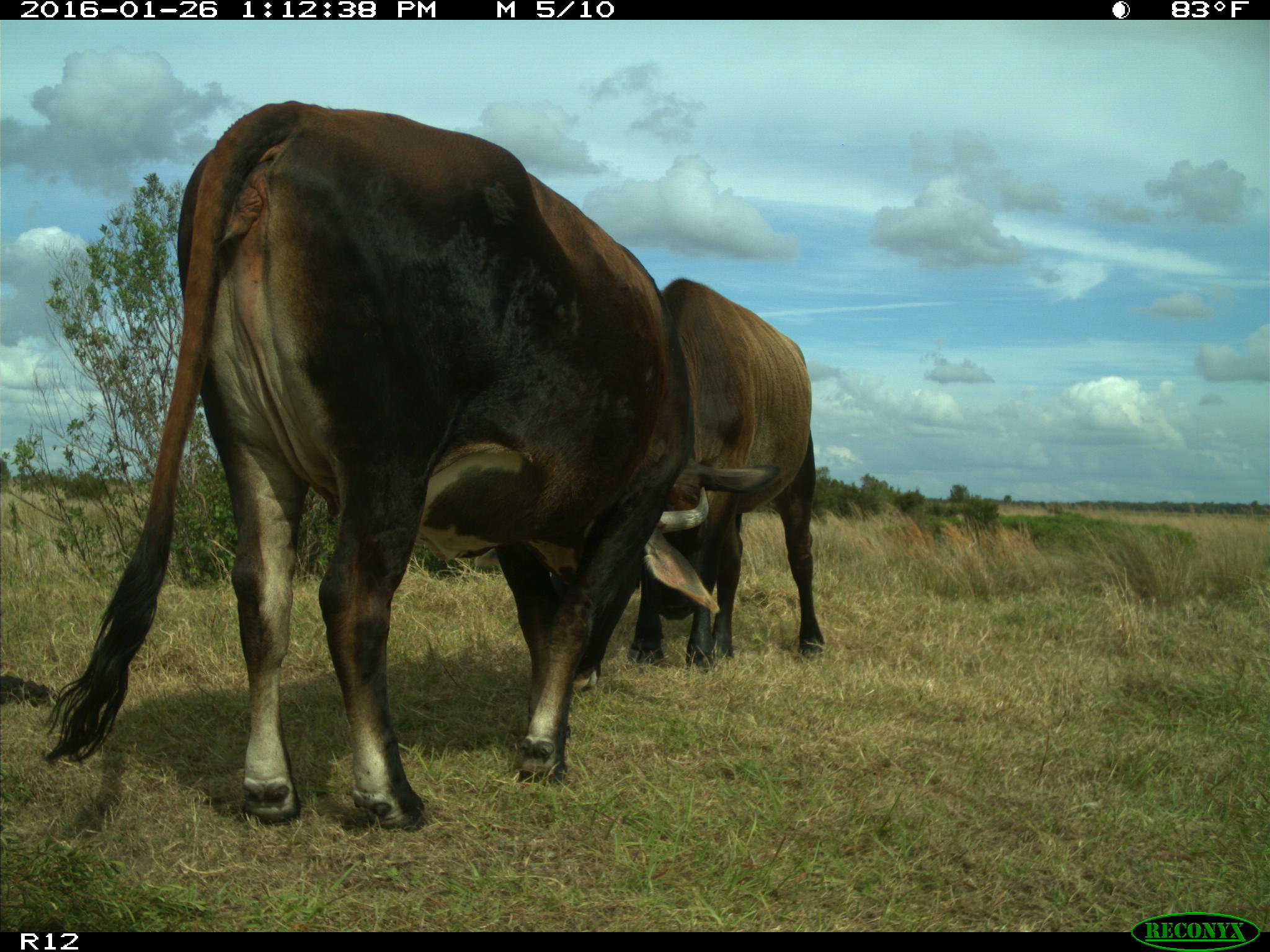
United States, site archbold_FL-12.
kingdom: Animalia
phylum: Chordata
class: Mammalia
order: Artiodactyla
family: Bovidae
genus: Bos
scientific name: Bos taurus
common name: domestic cow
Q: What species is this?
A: Bos taurus (domestic cow).